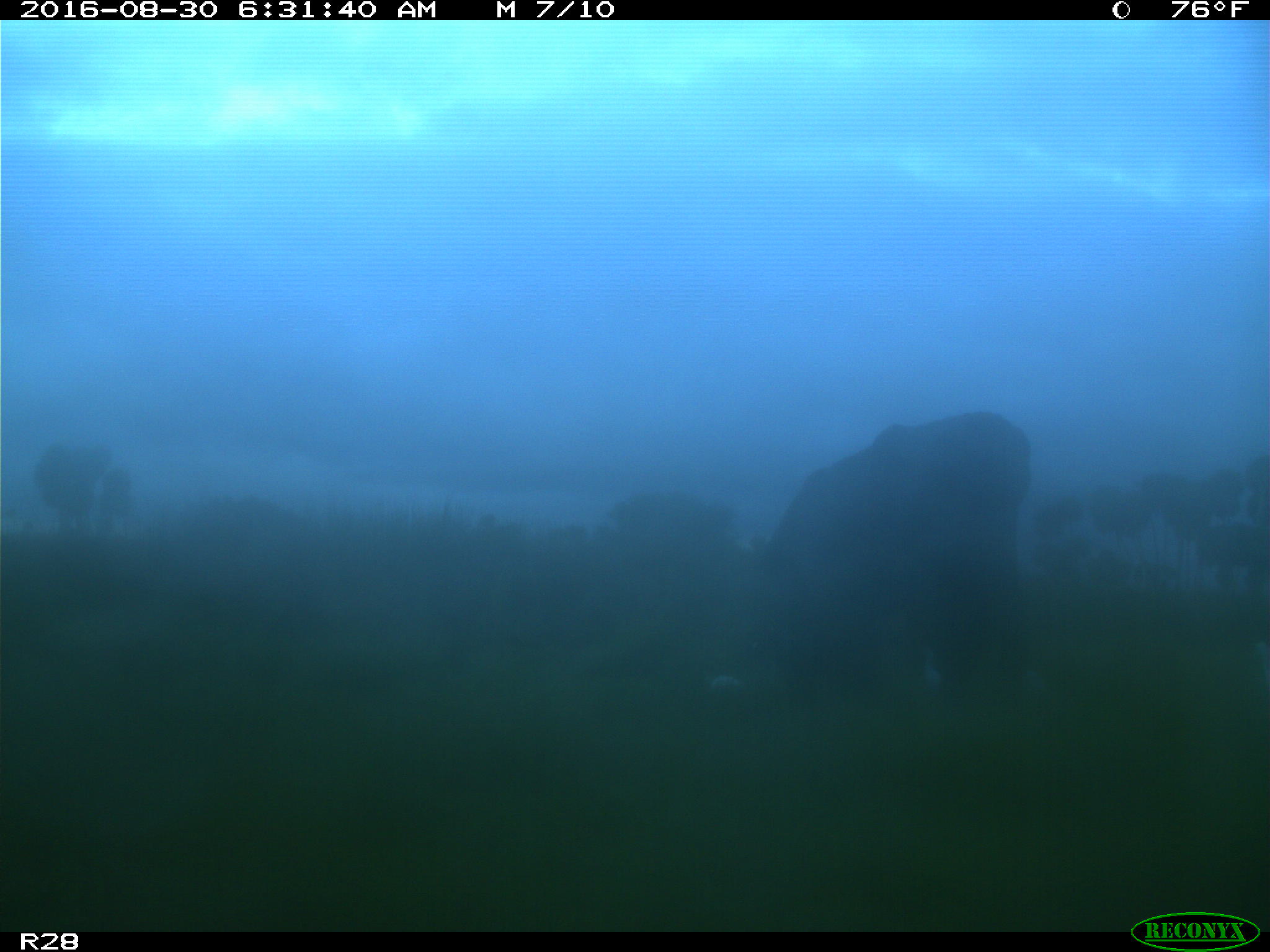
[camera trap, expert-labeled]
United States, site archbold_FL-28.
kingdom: Animalia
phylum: Chordata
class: Mammalia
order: Artiodactyla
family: Bovidae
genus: Bos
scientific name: Bos taurus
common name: domestic cow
Bos taurus (domestic cow).